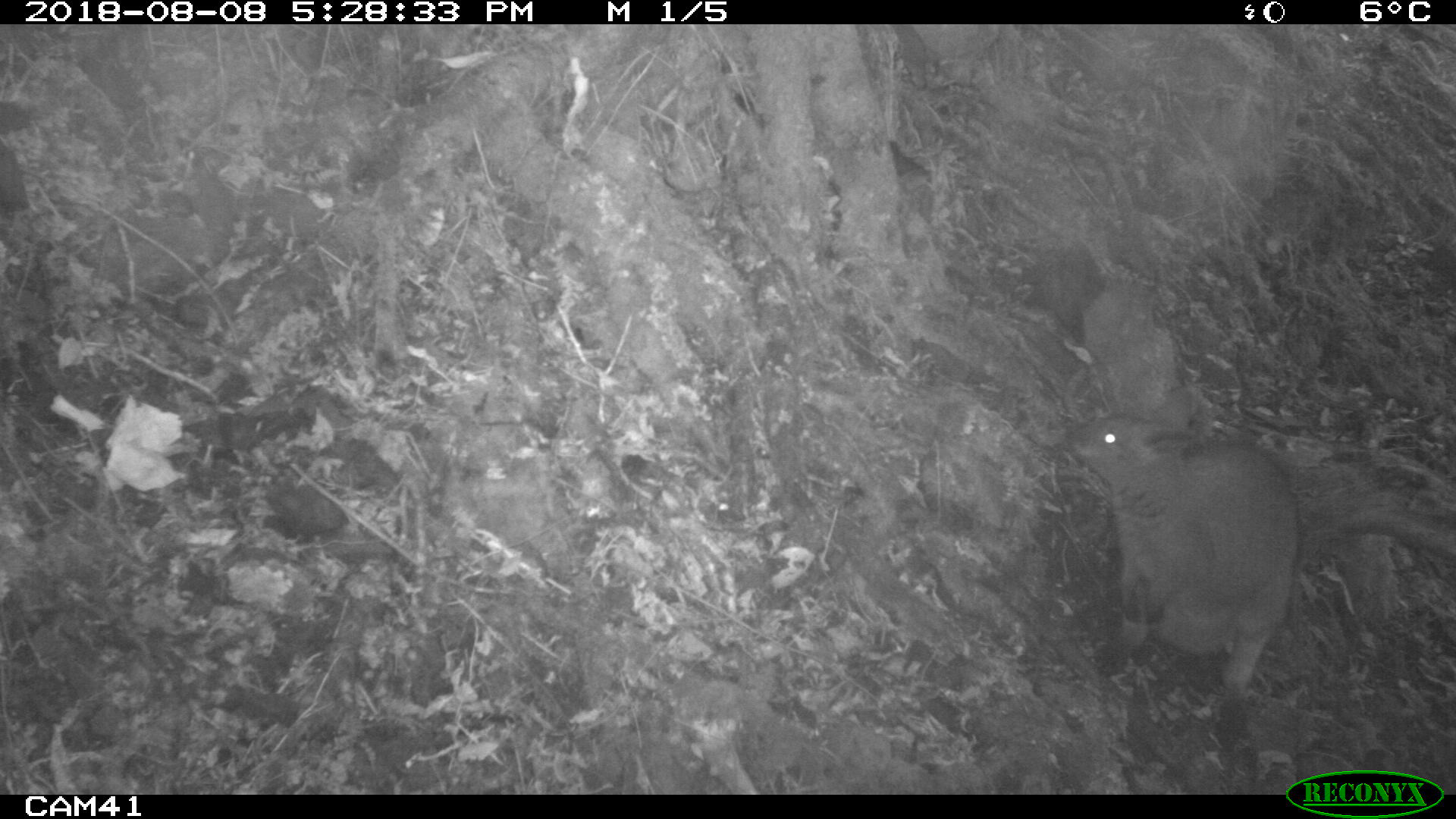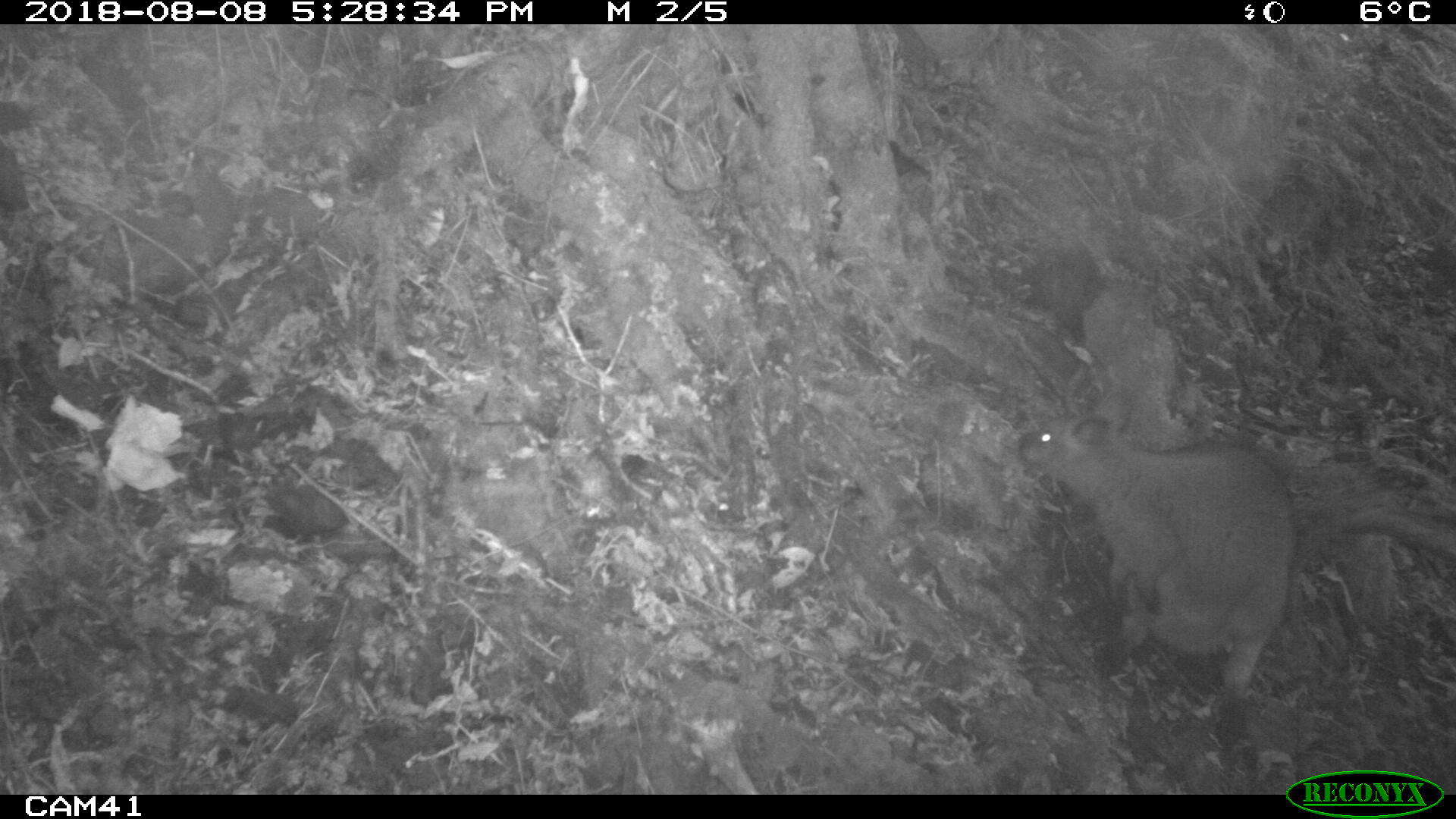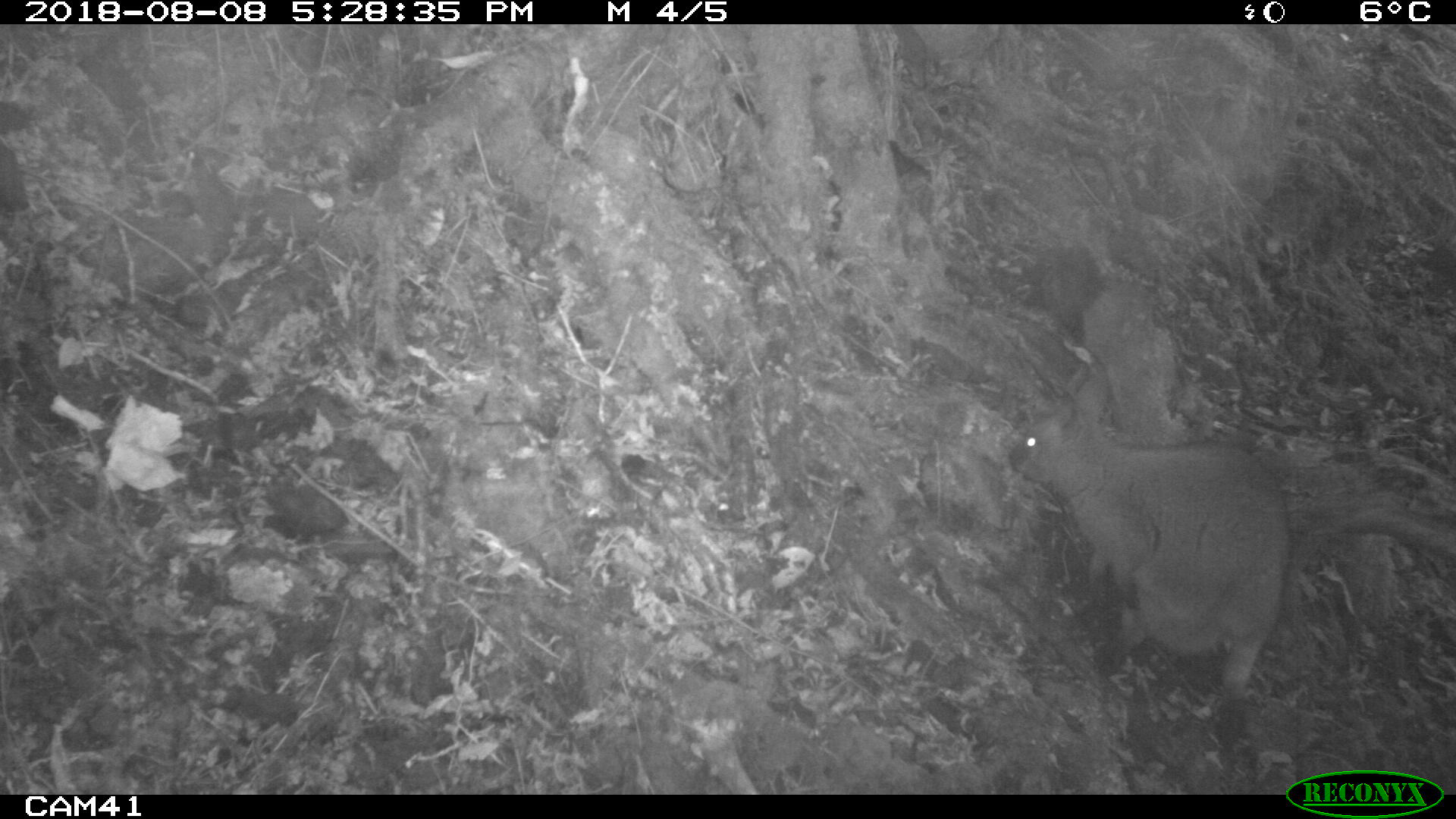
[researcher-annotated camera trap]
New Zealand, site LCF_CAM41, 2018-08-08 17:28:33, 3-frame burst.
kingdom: Animalia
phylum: Chordata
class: Mammalia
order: Diprotodontia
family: Macropodidae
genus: Notamacropus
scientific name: Notamacropus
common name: wallaby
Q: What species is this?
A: Wallaby (Notamacropus).